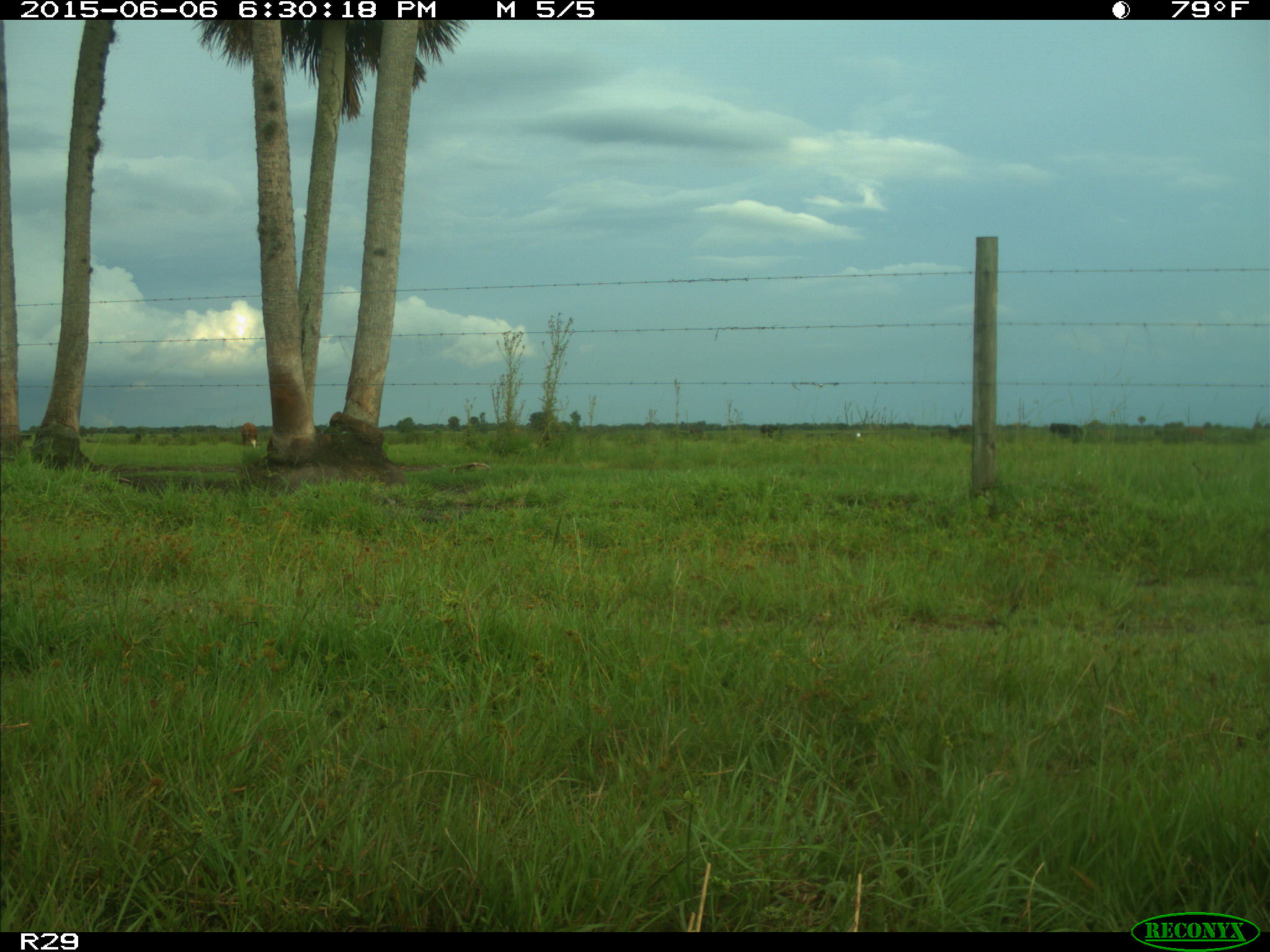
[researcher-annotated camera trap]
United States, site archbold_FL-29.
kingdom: Animalia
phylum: Chordata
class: Mammalia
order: Artiodactyla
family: Bovidae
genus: Bos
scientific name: Bos taurus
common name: domestic cow